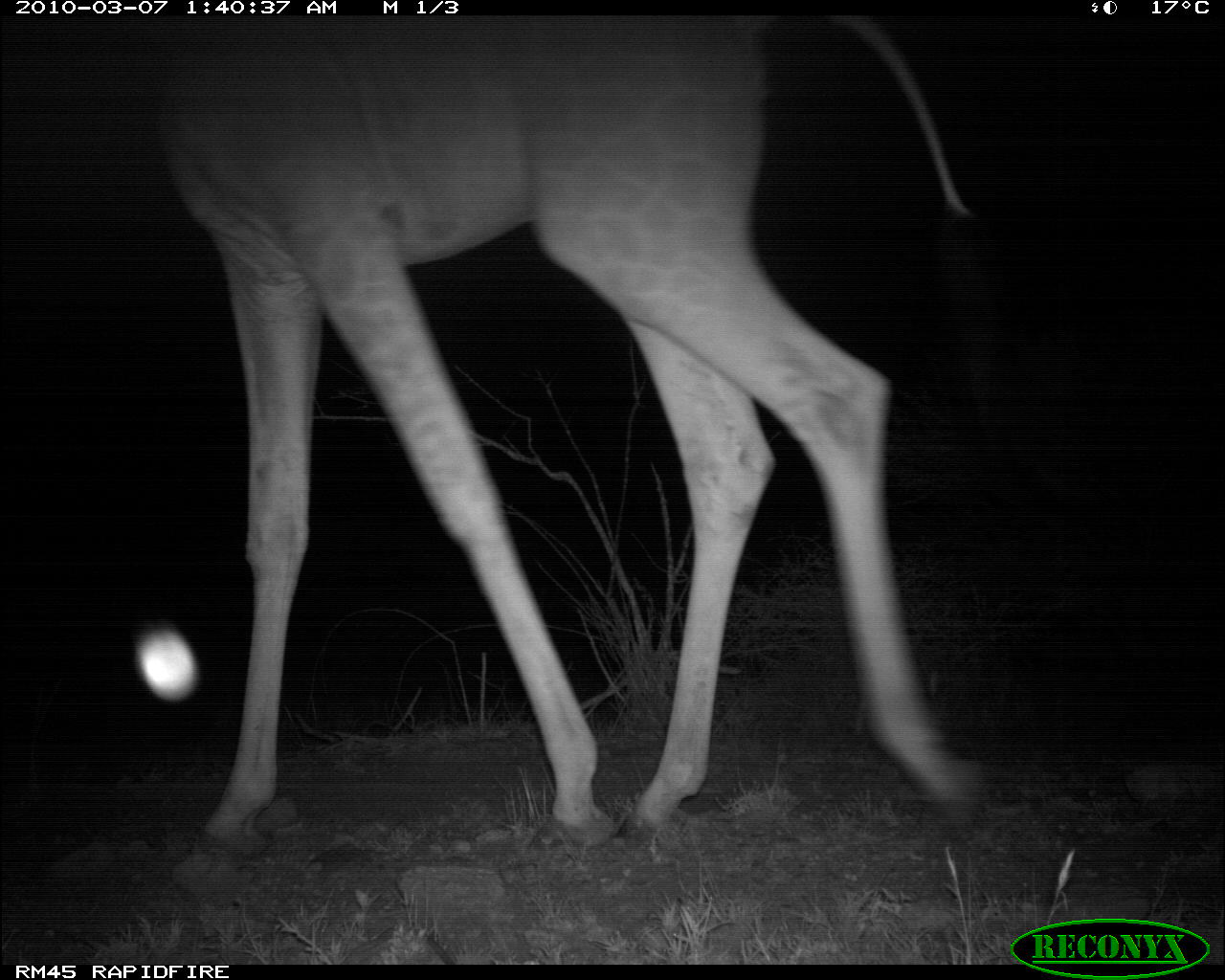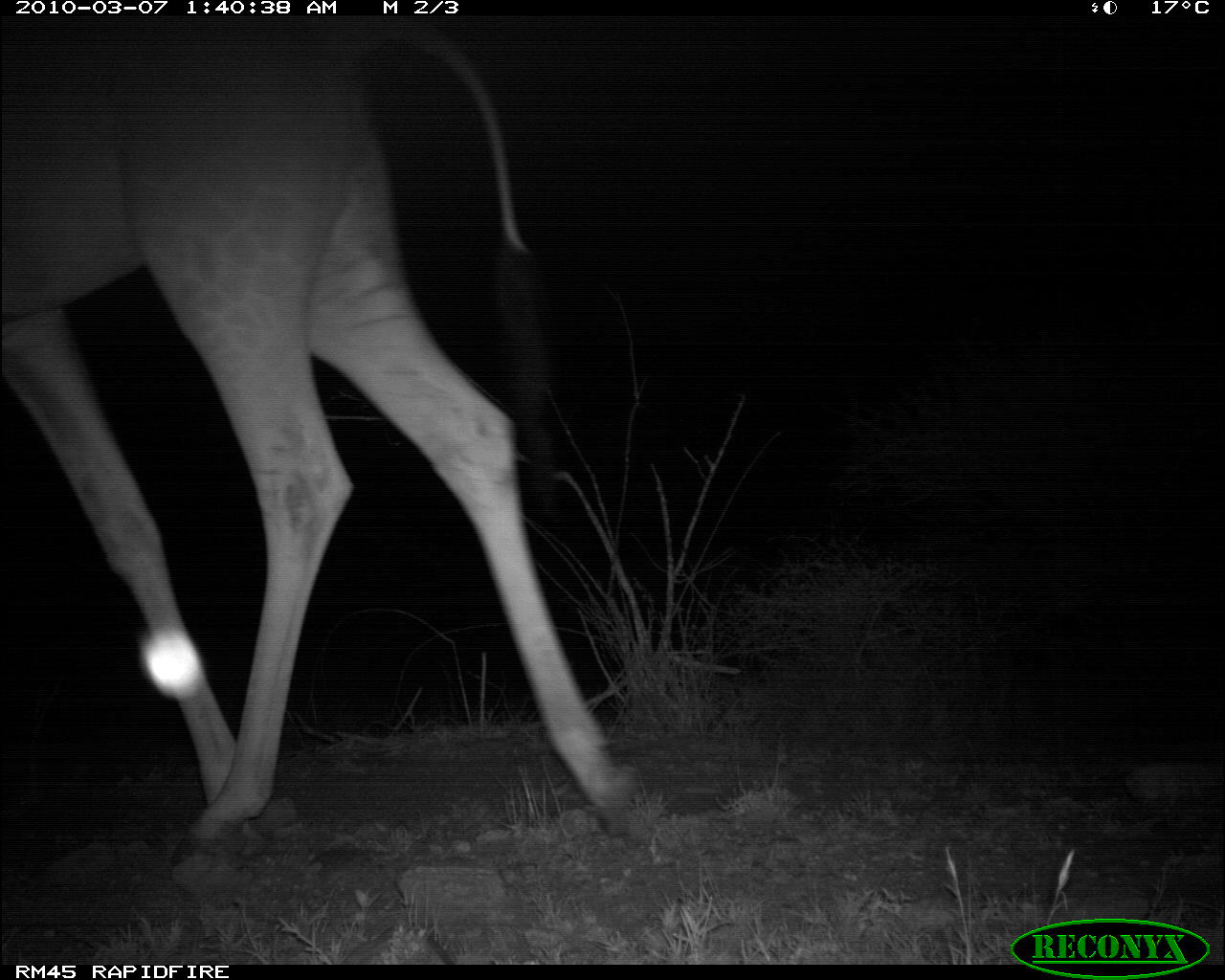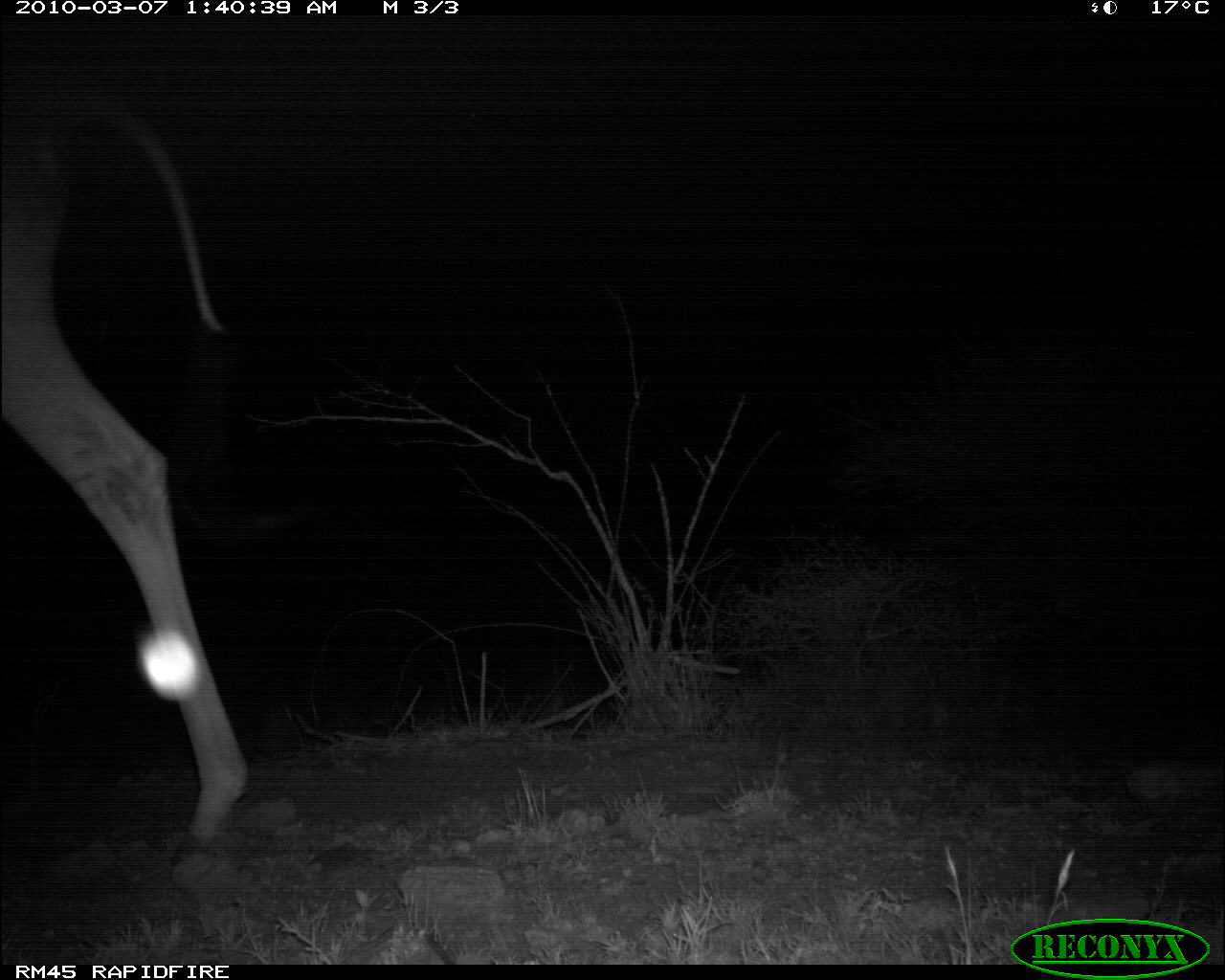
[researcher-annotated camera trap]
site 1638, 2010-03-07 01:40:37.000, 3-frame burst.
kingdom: Animalia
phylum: Chordata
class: Mammalia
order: Artiodactyla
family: Giraffidae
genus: Giraffa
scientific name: Giraffa camelopardalis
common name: giraffe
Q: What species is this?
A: Giraffa camelopardalis (giraffe).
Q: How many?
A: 1.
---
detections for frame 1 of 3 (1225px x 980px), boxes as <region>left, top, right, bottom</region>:
giraffa camelopardalis: <region>153, 5, 991, 905</region>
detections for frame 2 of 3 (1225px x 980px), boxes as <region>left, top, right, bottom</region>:
giraffa camelopardalis: <region>0, 13, 637, 901</region>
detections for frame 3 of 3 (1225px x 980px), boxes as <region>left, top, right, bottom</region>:
giraffa camelopardalis: <region>1, 60, 245, 889</region>